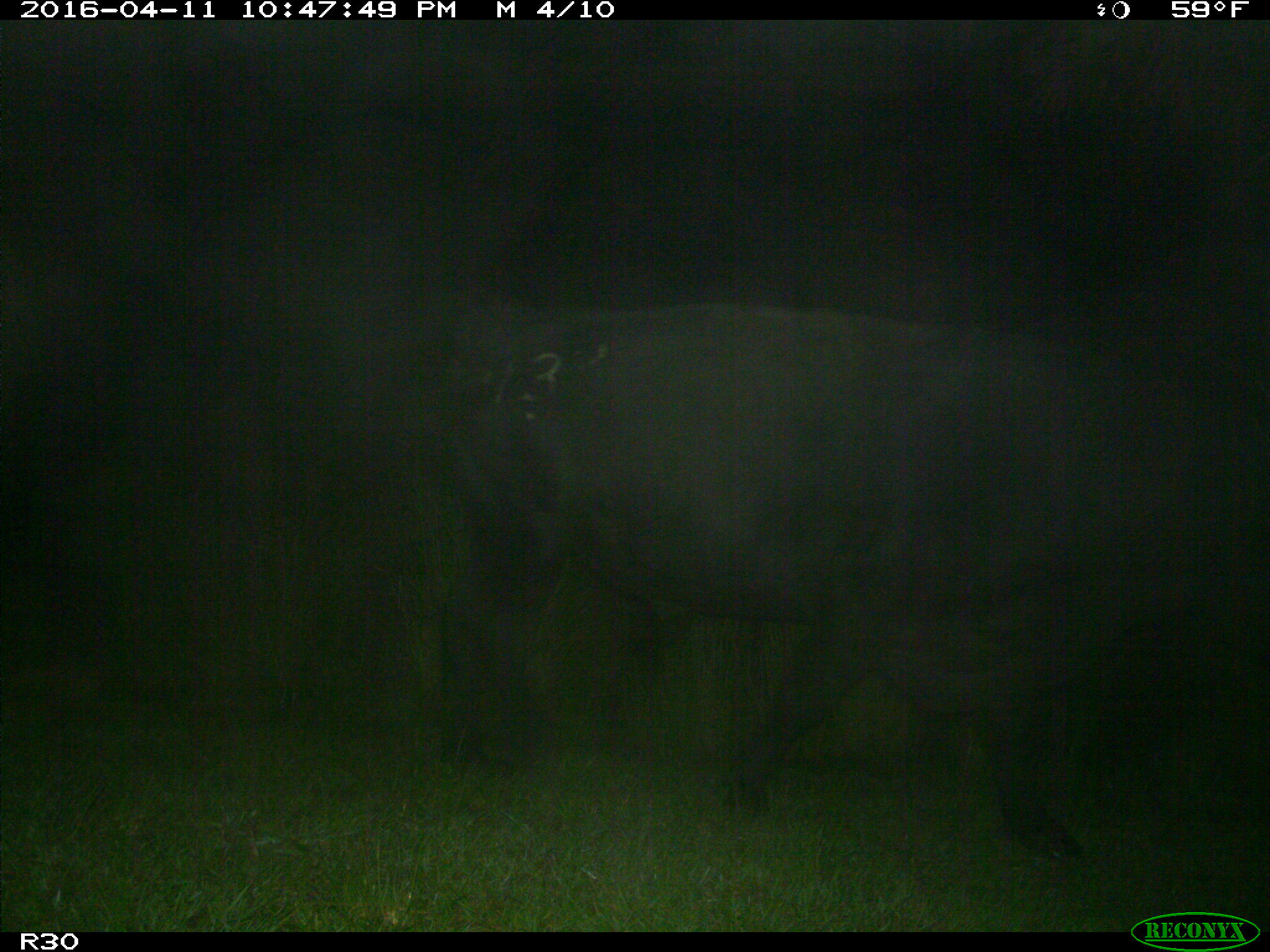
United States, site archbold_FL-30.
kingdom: Animalia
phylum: Chordata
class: Mammalia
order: Artiodactyla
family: Bovidae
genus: Bos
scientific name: Bos taurus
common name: domestic cow